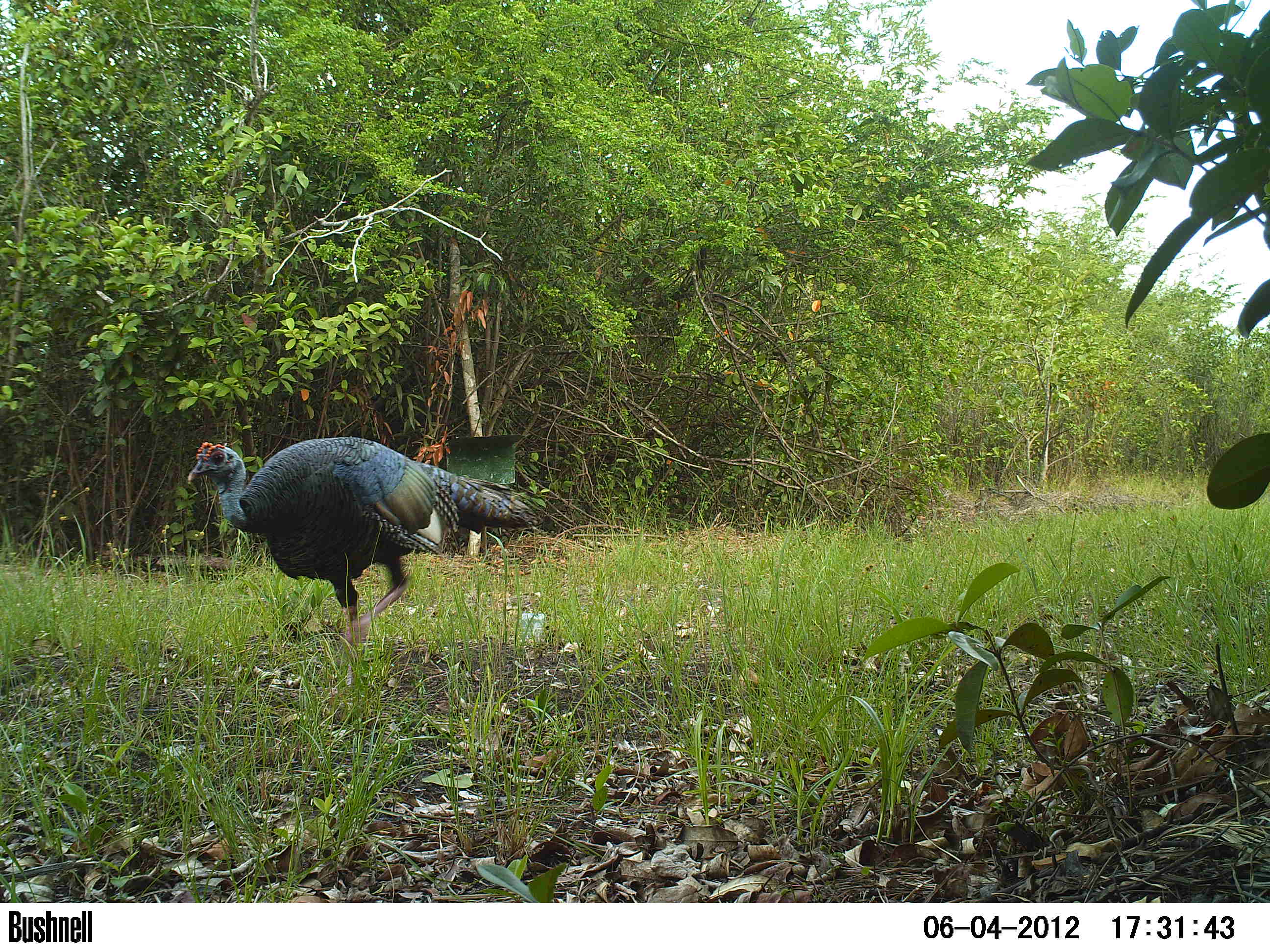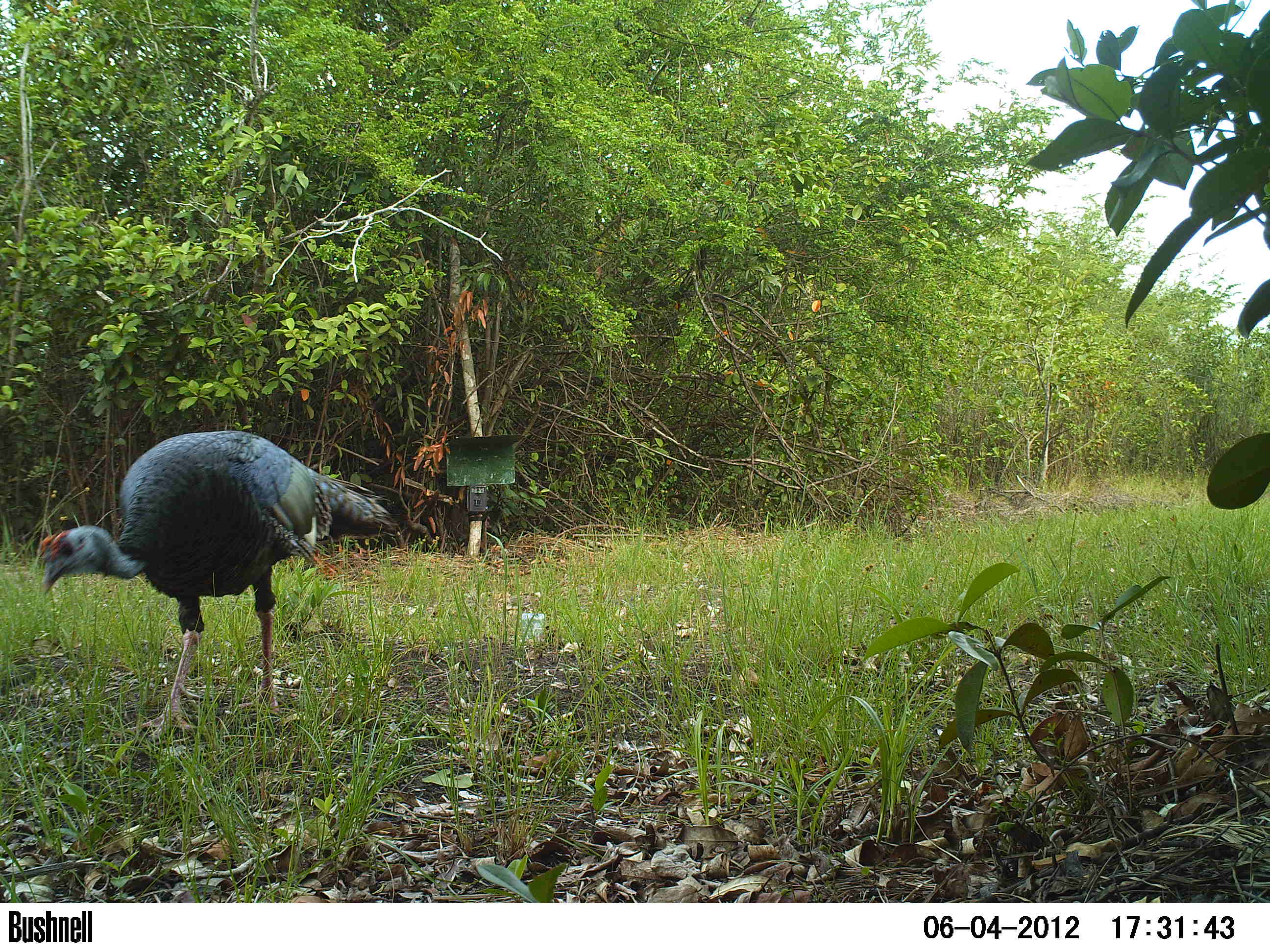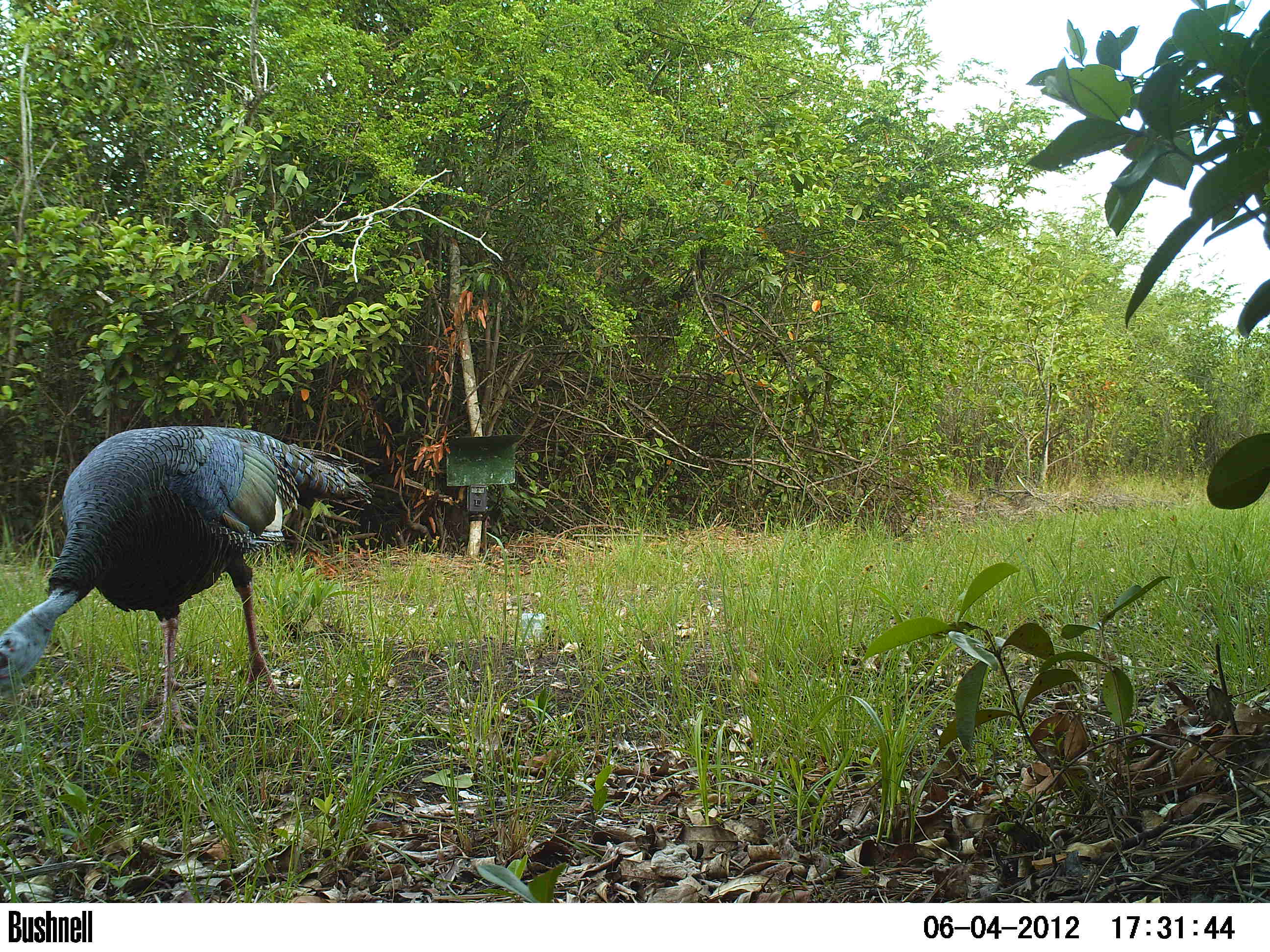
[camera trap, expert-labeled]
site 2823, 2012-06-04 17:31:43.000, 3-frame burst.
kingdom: Animalia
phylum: Chordata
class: Aves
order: Galliformes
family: Phasianidae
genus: Meleagris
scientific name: Meleagris ocellata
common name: ocellated turkey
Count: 1.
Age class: adult.